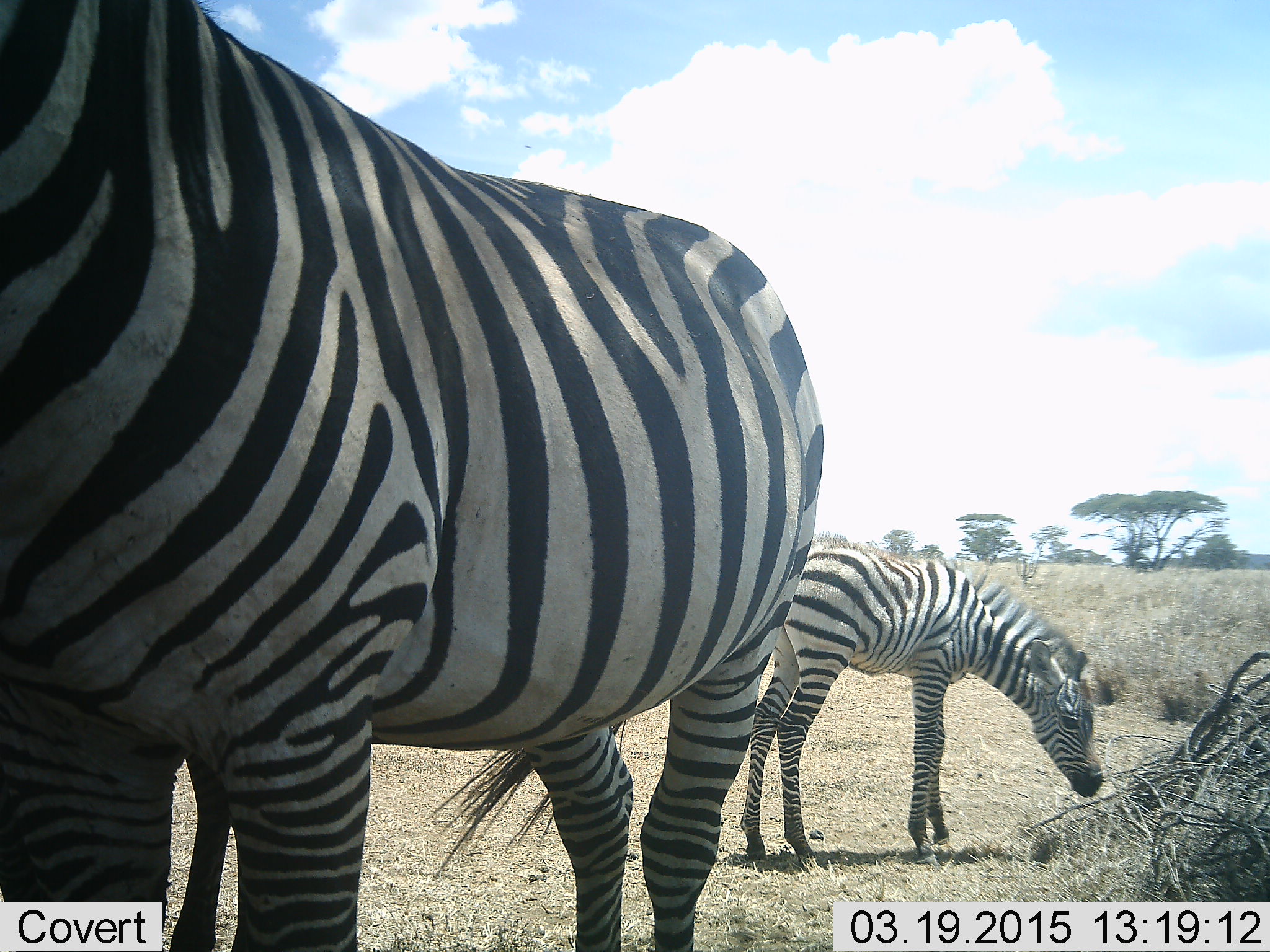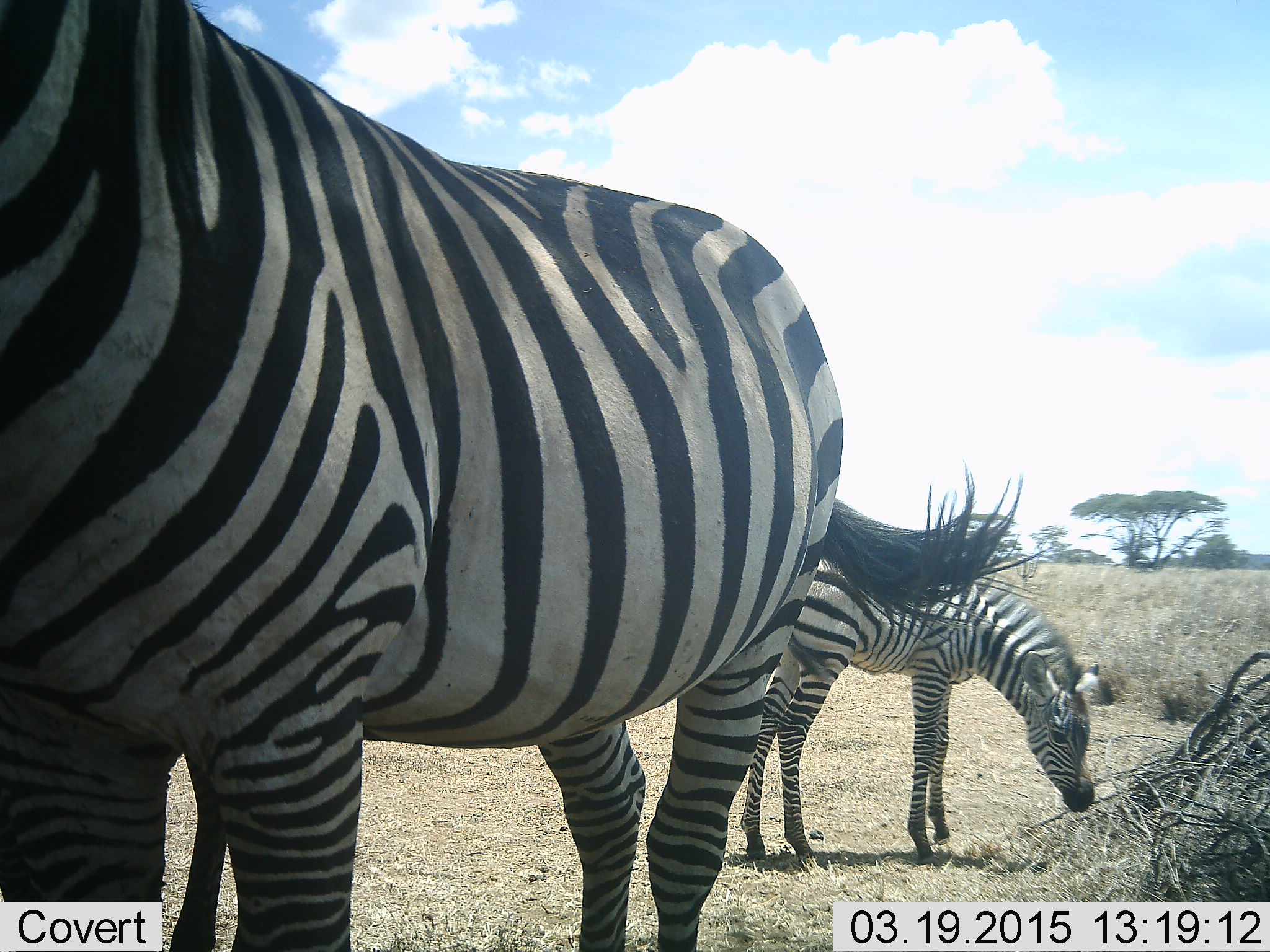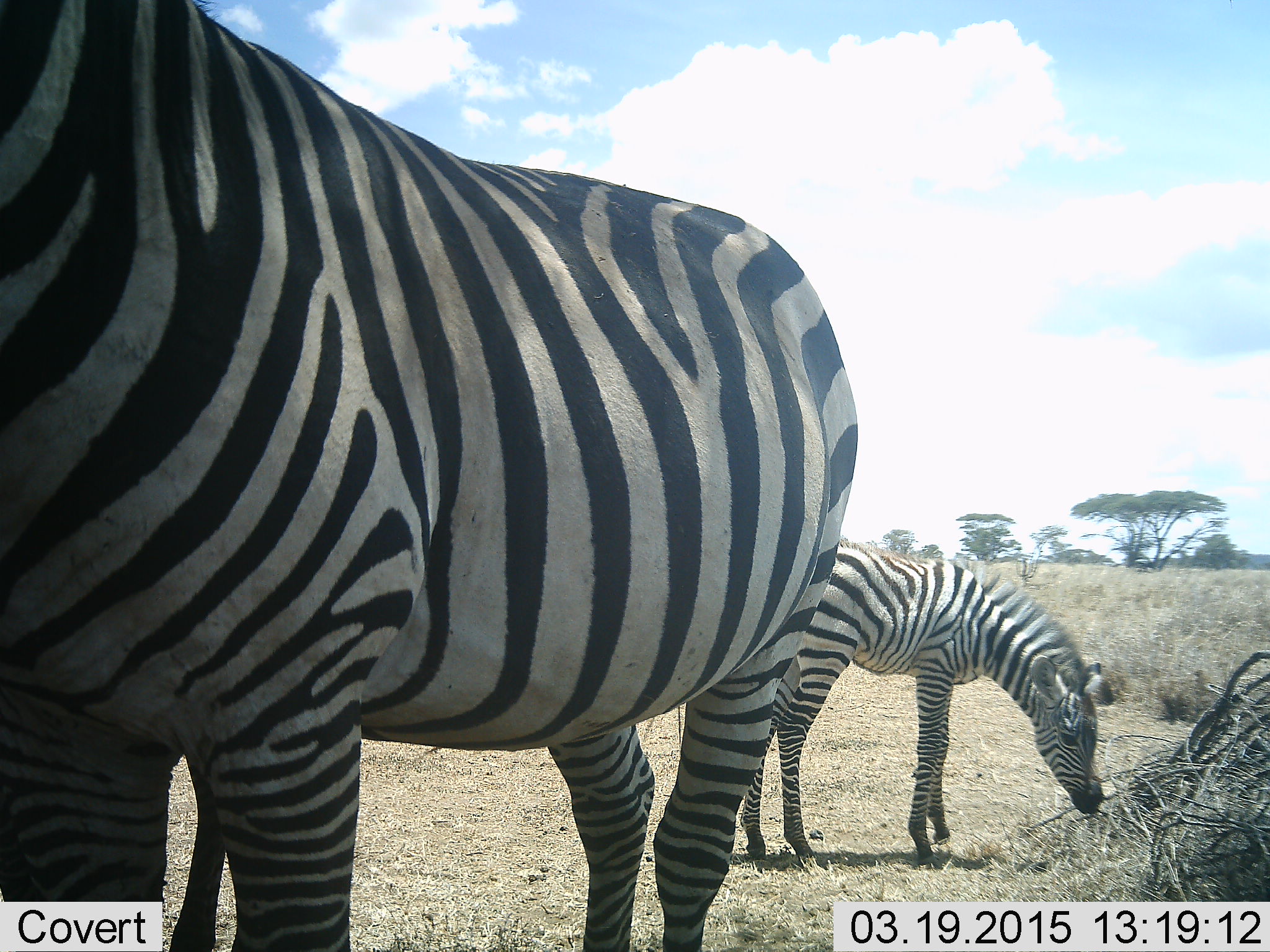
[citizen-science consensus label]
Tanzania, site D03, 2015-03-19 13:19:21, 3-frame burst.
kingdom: Animalia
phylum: Chordata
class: Mammalia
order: Perissodactyla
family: Equidae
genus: Equus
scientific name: Equus quagga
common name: plains zebra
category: zebra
Zebra (plains zebra) (Equus quagga), count 2. Behavior (volunteer vote fractions): standing 100%, resting 0%, moving 0%, interacting 0%. Young present (vote fraction): 40%. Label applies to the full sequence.